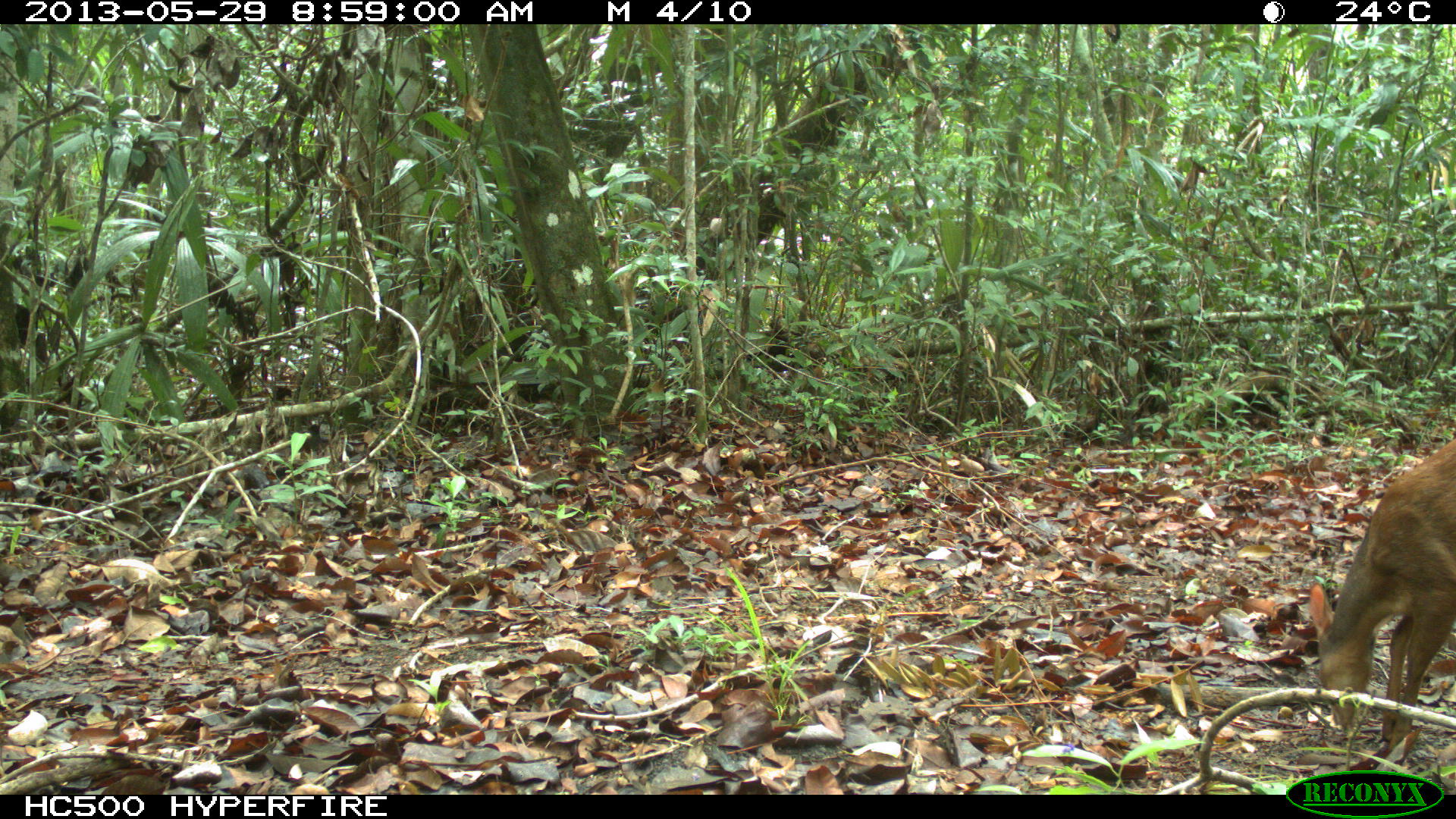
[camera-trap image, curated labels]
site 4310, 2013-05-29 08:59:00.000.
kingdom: Animalia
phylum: Chordata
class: Mammalia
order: Artiodactyla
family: Cervidae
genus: Mazama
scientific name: Mazama temama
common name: central american red brocket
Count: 1.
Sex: female.